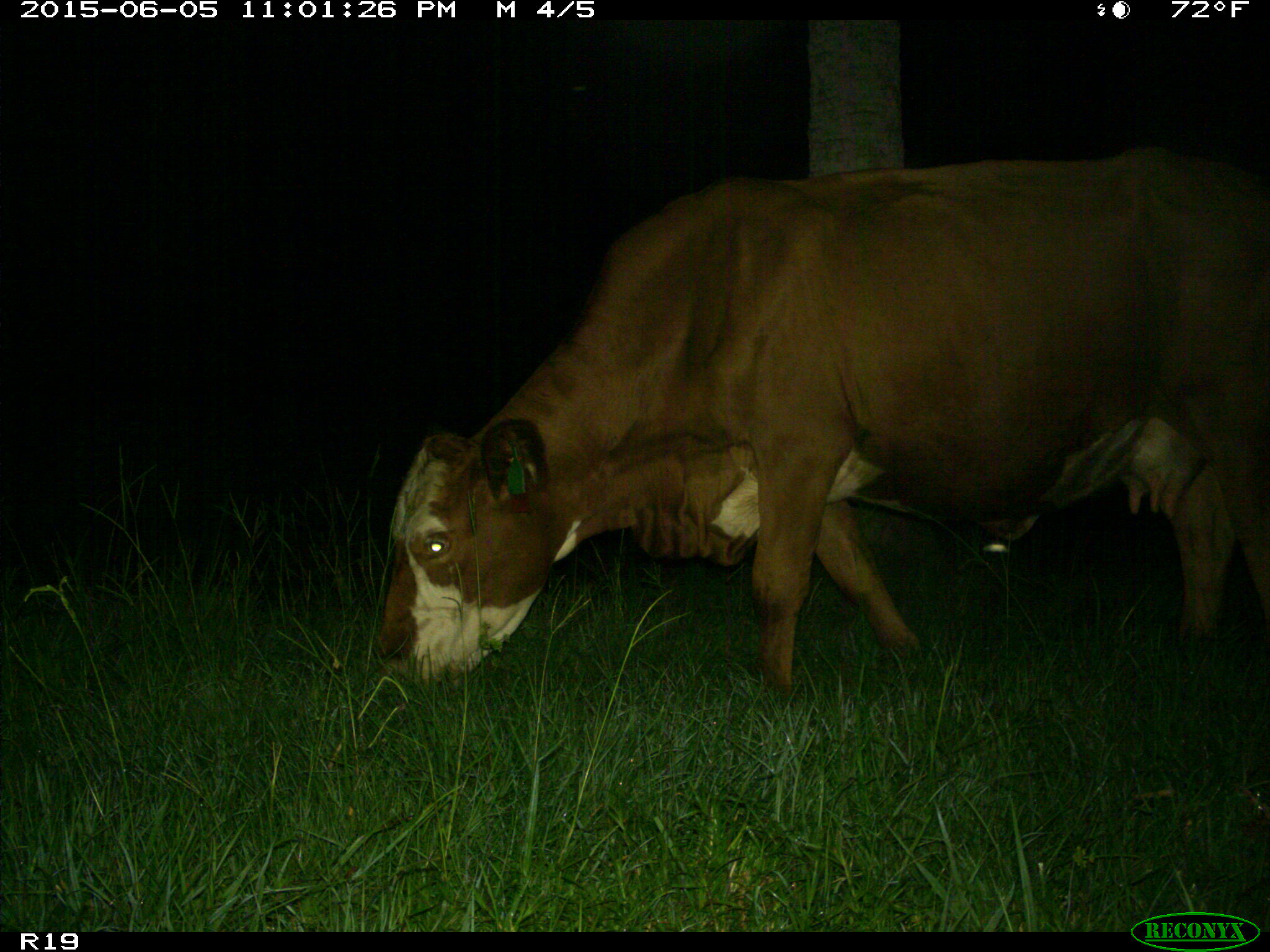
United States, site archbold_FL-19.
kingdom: Animalia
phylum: Chordata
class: Mammalia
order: Artiodactyla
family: Bovidae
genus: Bos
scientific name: Bos taurus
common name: domestic cow